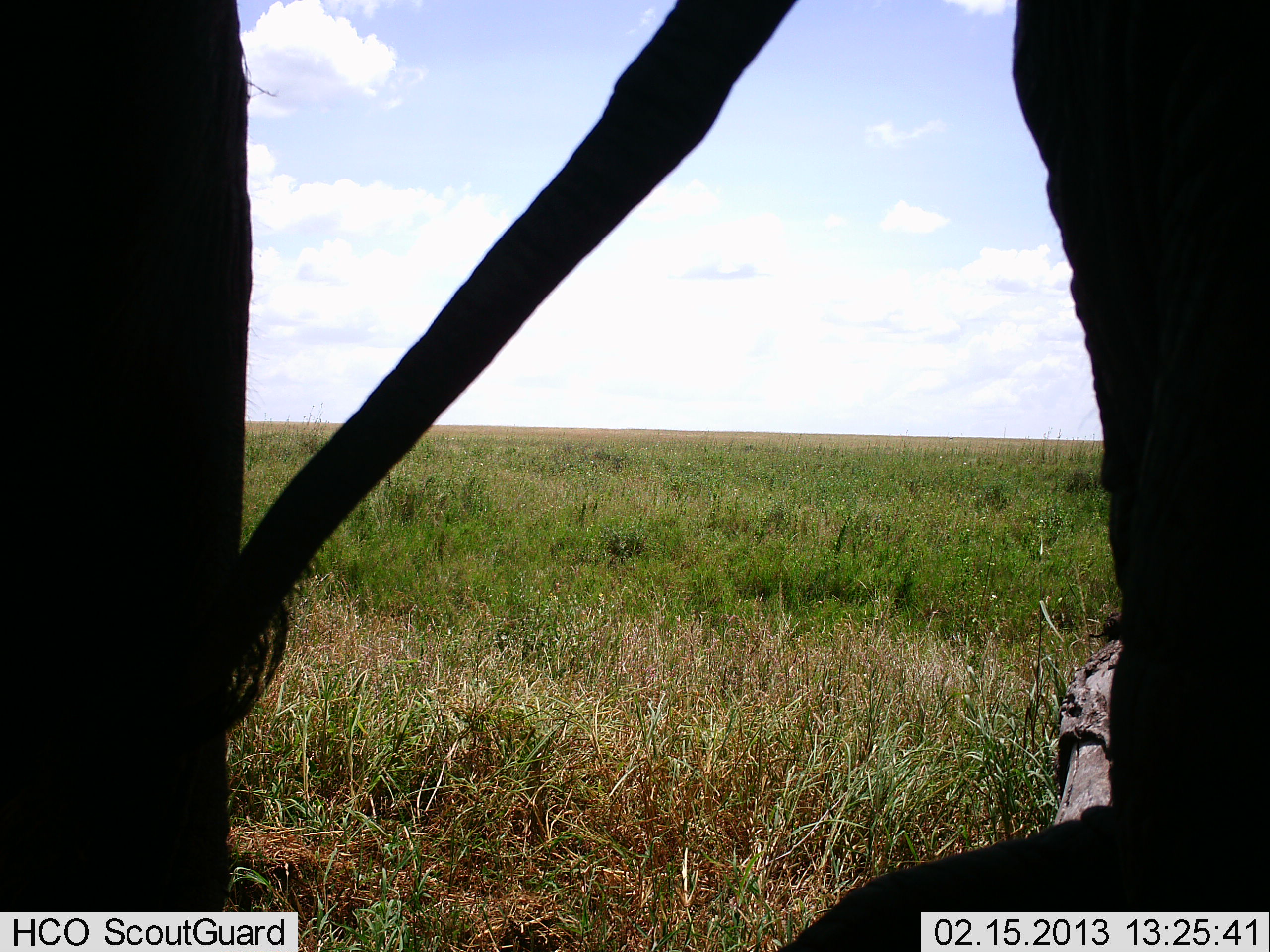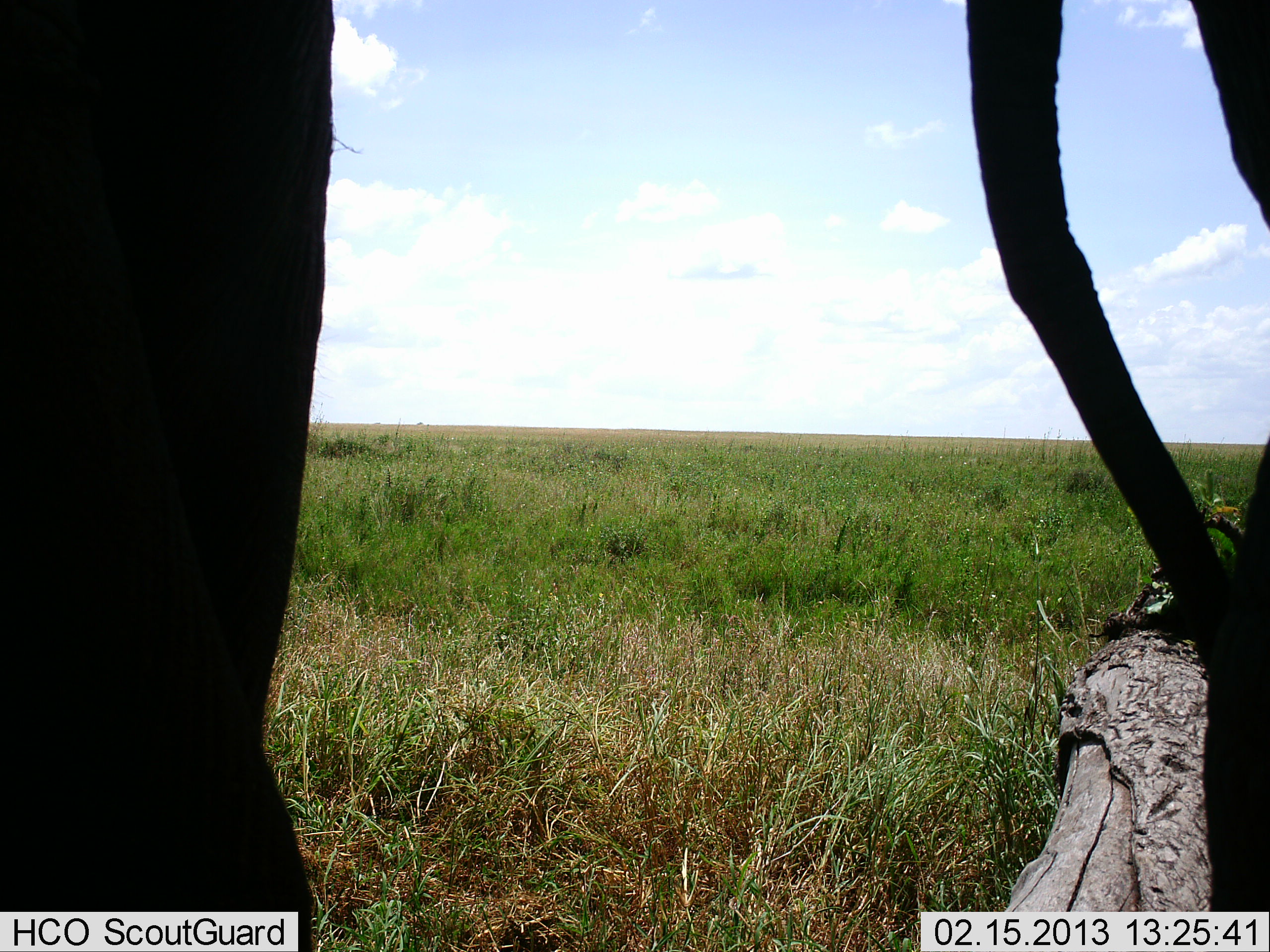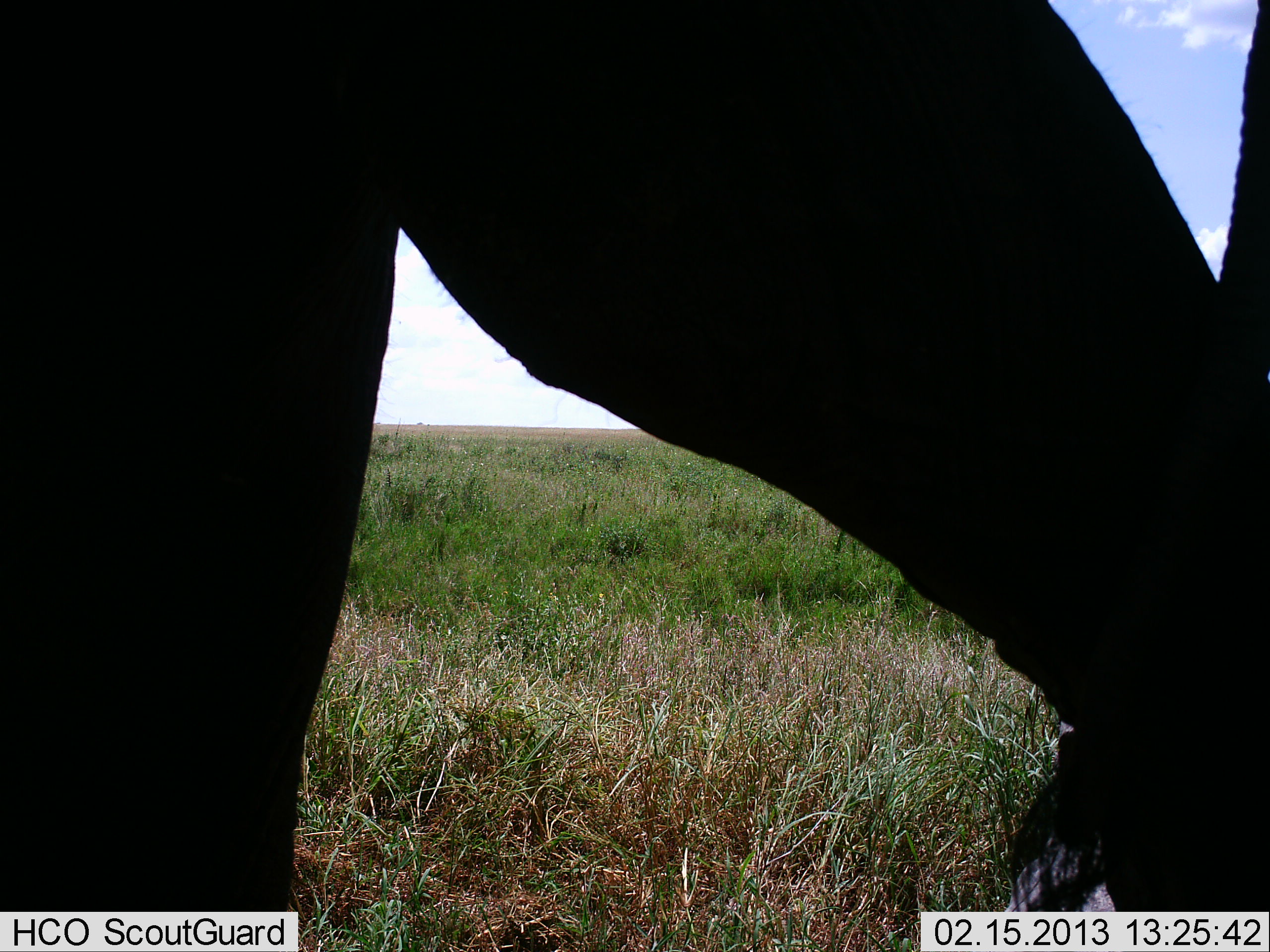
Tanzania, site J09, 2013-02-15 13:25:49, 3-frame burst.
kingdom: Animalia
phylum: Chordata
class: Mammalia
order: Proboscidea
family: Elephantidae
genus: Loxodonta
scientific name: Loxodonta africana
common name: african bush elephant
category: elephant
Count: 1.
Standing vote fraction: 50%.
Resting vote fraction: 0%.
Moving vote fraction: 50%.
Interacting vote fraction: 4%.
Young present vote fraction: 0%.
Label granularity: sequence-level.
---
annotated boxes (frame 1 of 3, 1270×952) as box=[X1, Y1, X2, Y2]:
animal: box=[1, 1, 1270, 952]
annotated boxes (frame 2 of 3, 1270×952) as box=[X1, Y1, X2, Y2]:
animal: box=[0, 1, 1270, 952]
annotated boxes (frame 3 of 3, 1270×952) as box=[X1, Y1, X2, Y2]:
animal: box=[0, 1, 1270, 952]